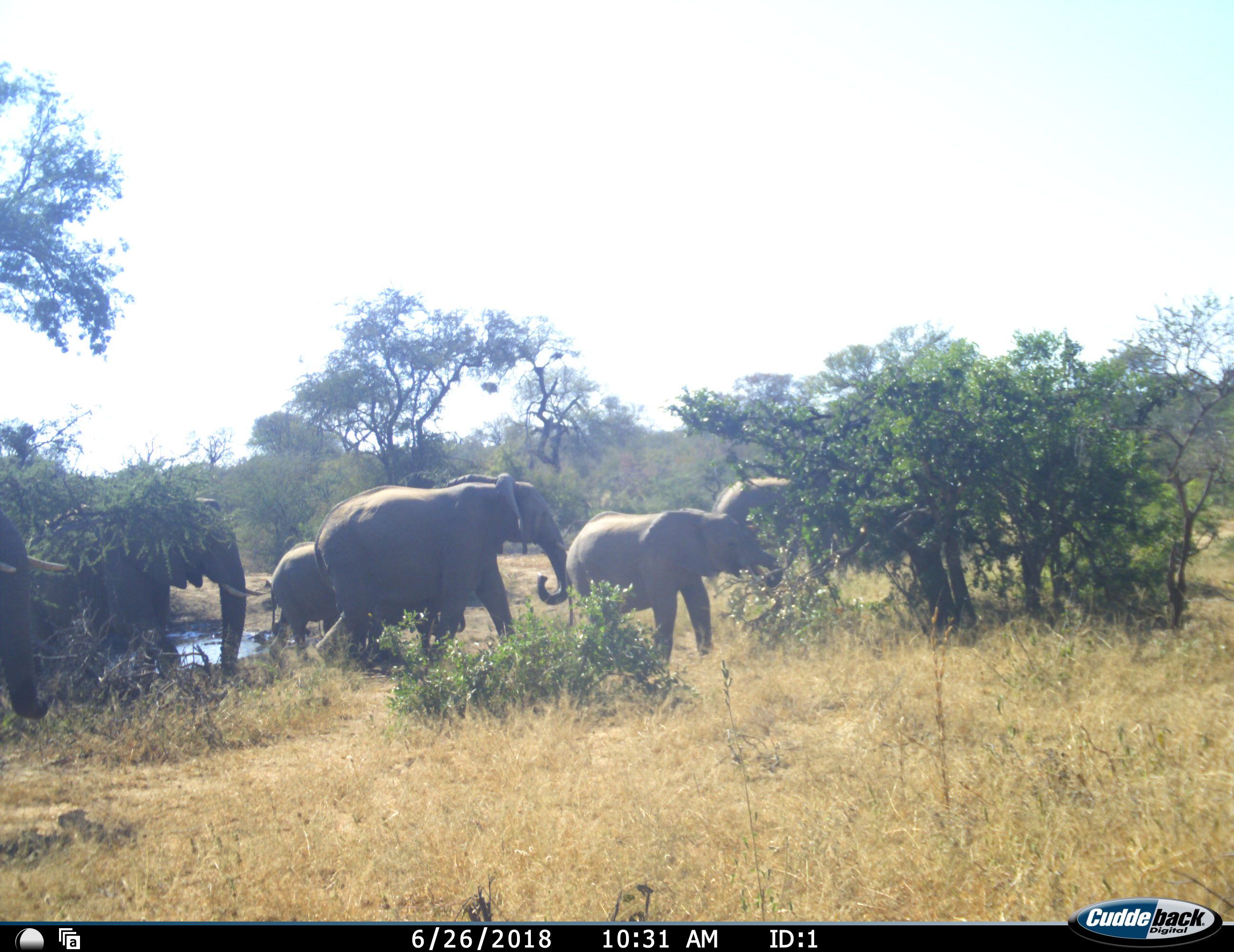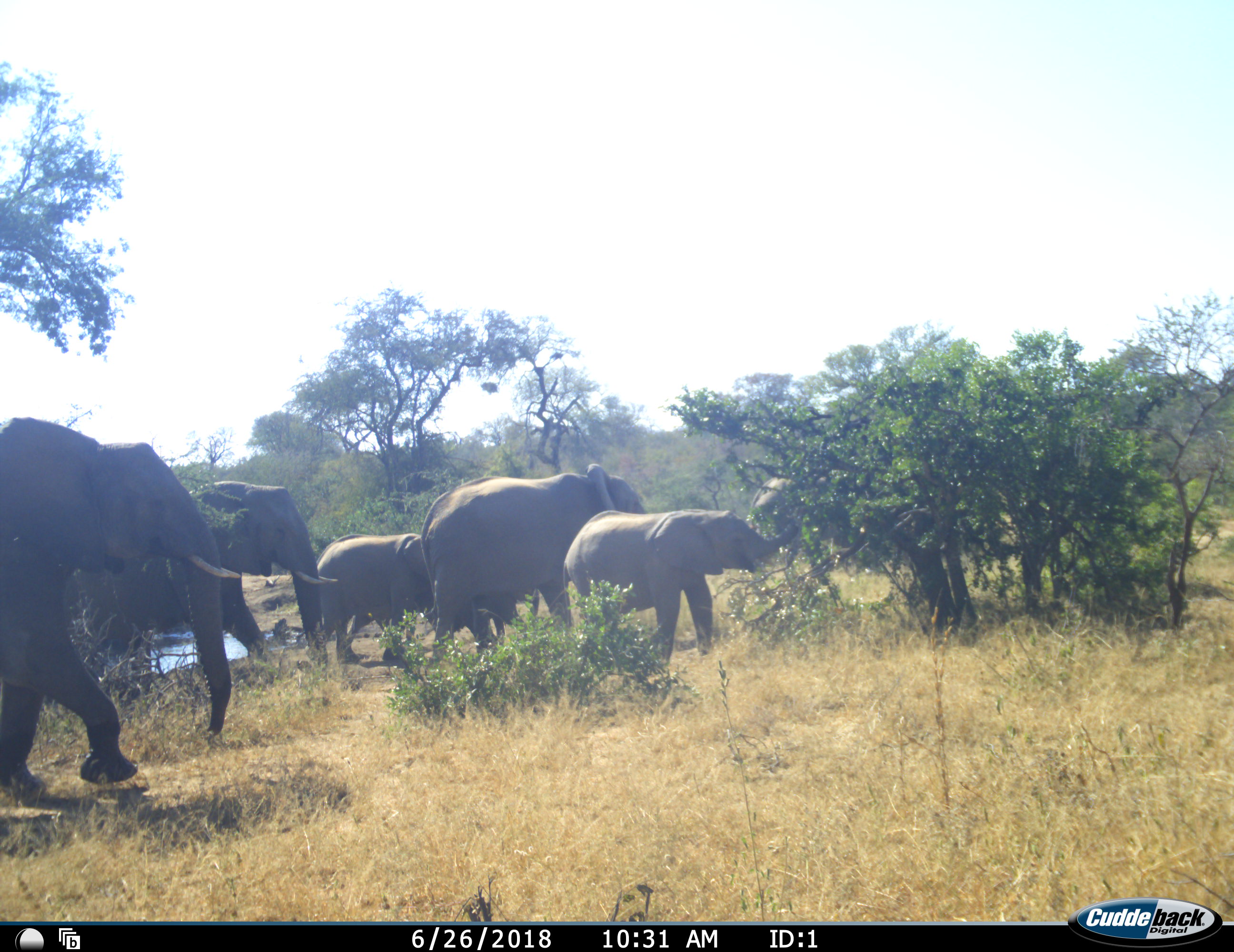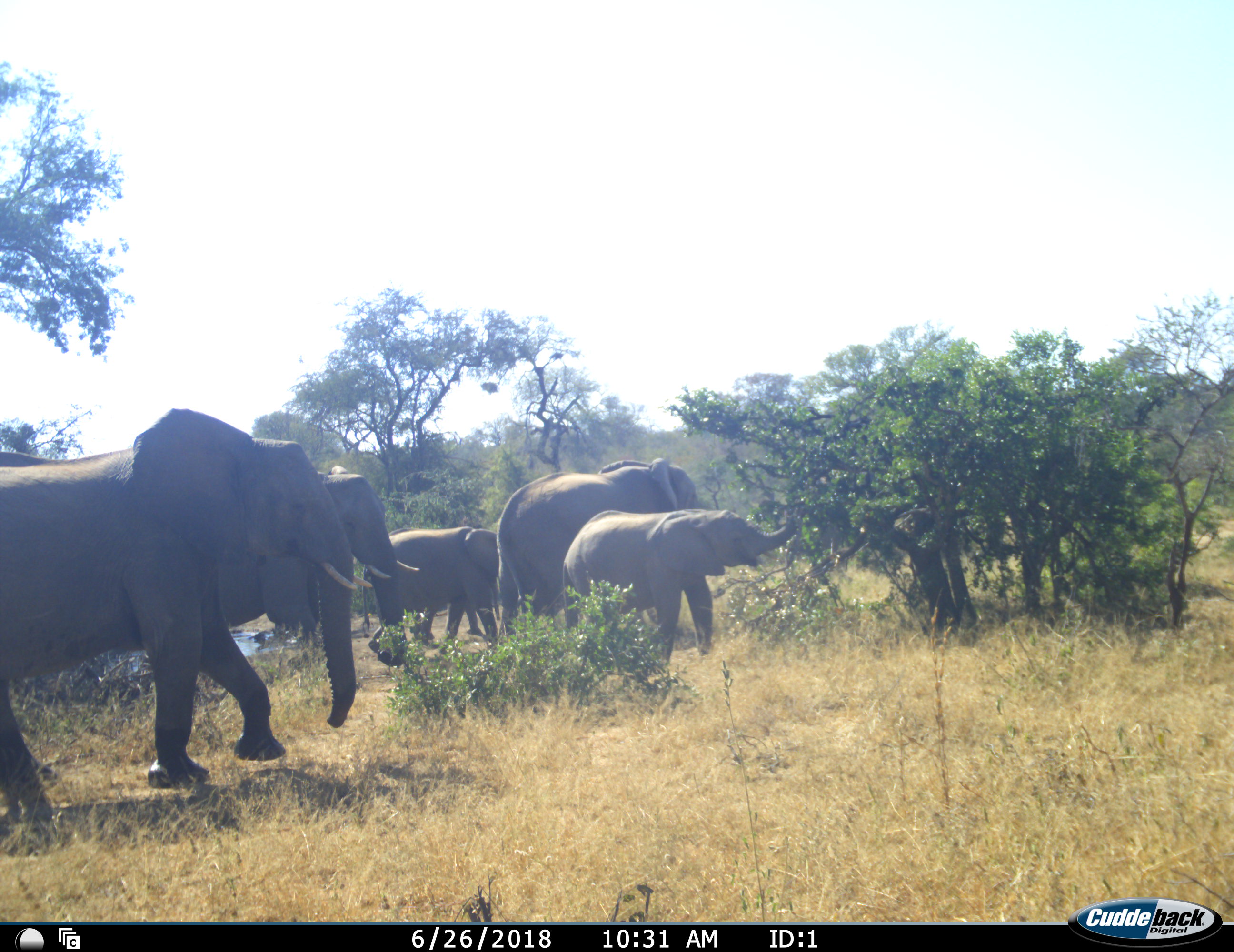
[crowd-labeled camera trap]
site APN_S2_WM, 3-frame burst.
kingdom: Animalia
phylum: Chordata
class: Mammalia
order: Proboscidea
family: Elephantidae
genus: Loxodonta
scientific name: Loxodonta africana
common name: african bush elephant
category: elephant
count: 6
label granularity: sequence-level